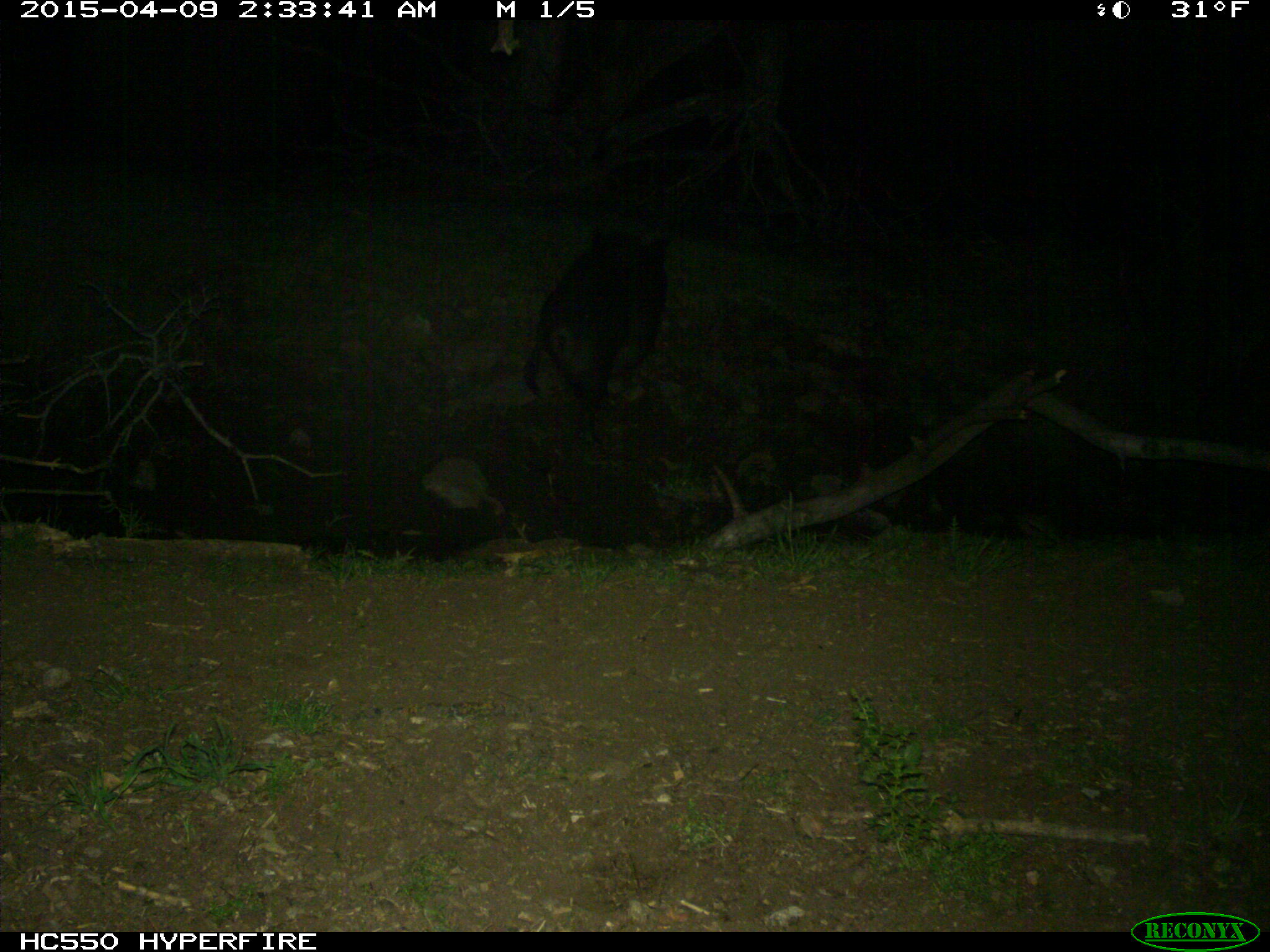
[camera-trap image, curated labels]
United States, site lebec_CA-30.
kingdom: Animalia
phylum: Chordata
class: Mammalia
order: Artiodactyla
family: Suidae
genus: Sus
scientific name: Sus scrofa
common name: wild boar